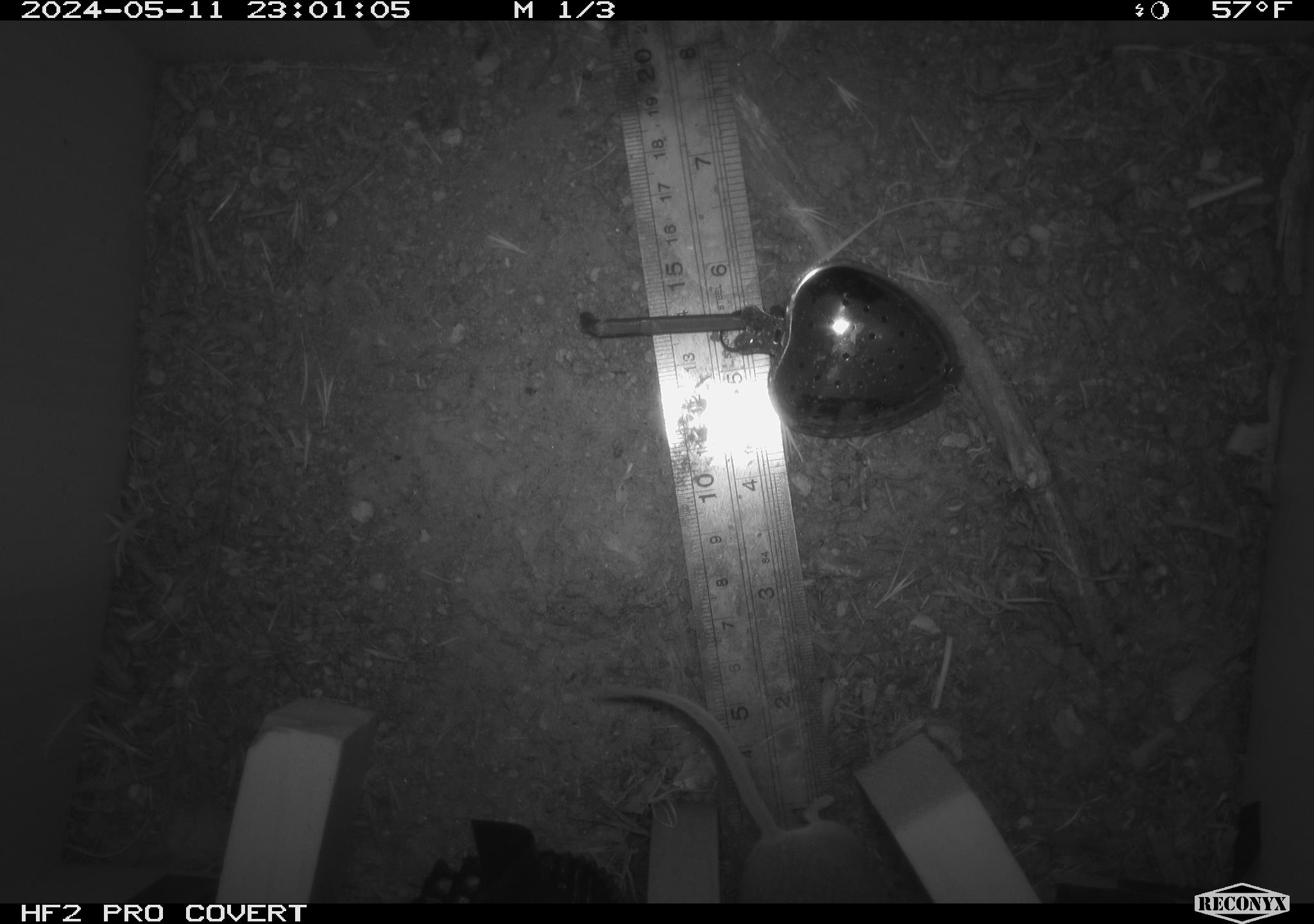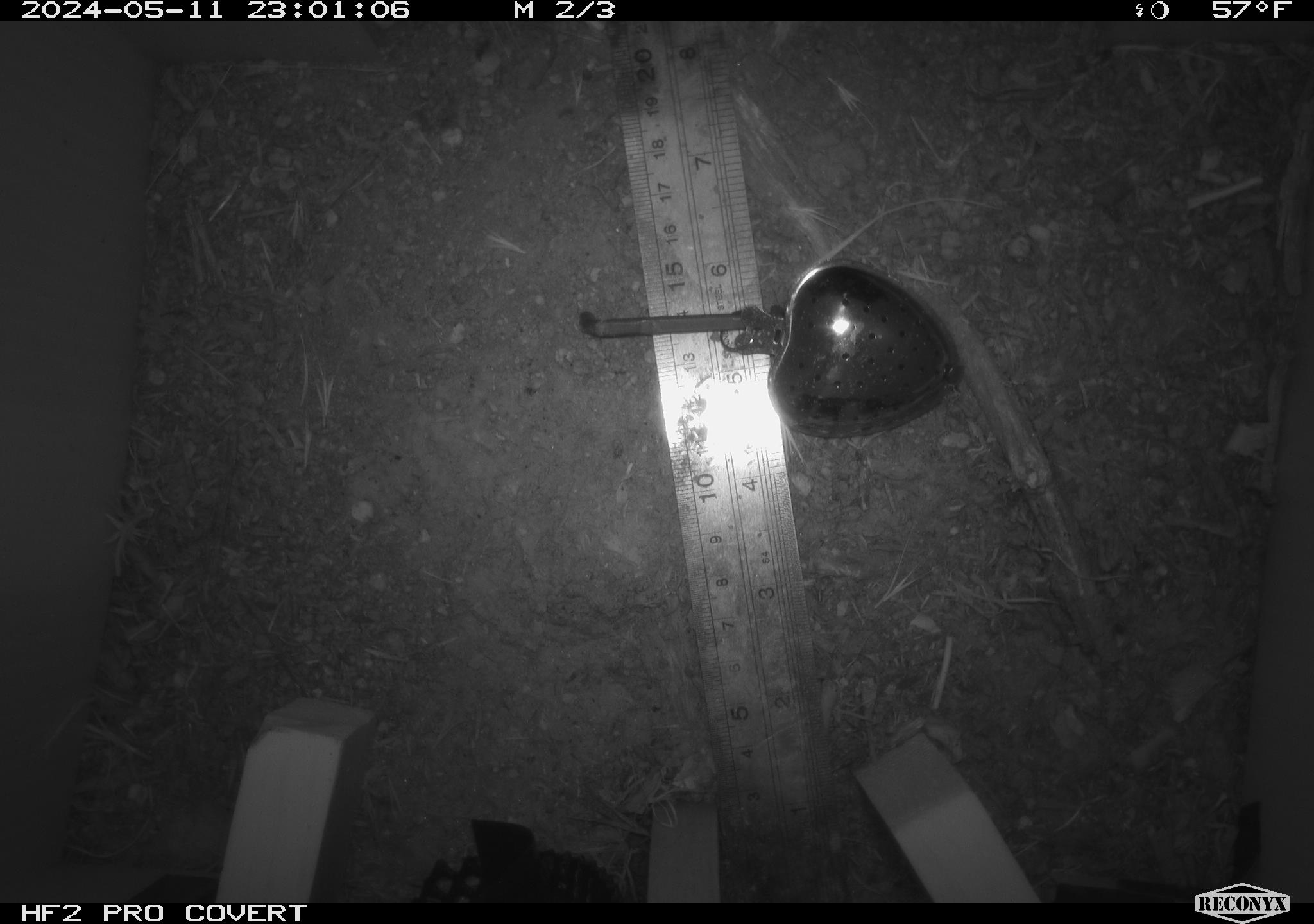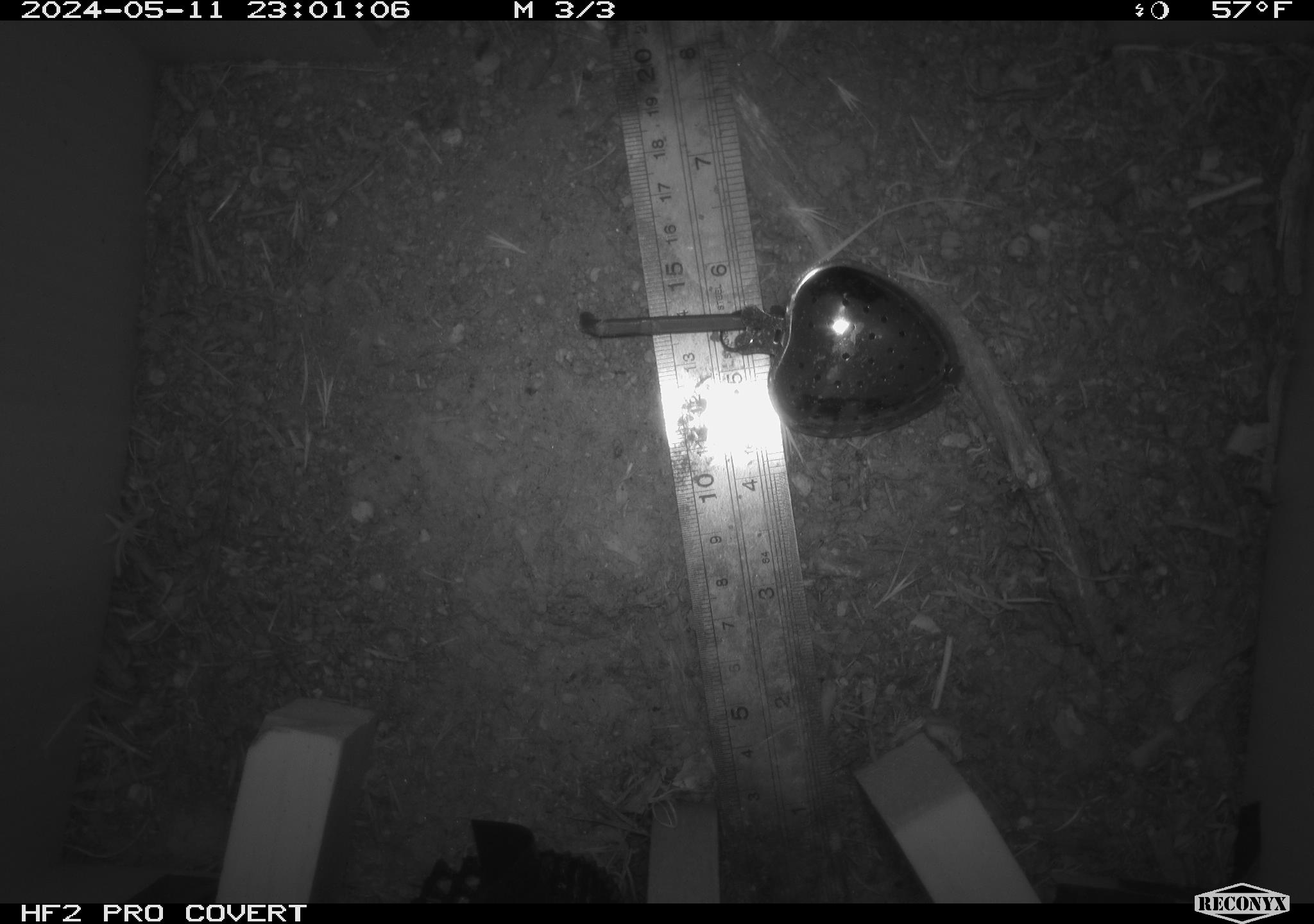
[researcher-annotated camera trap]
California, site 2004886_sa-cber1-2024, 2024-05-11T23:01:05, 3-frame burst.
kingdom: Animalia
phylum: Chordata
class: Mammalia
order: Rodentia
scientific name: Rodentia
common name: mouse species